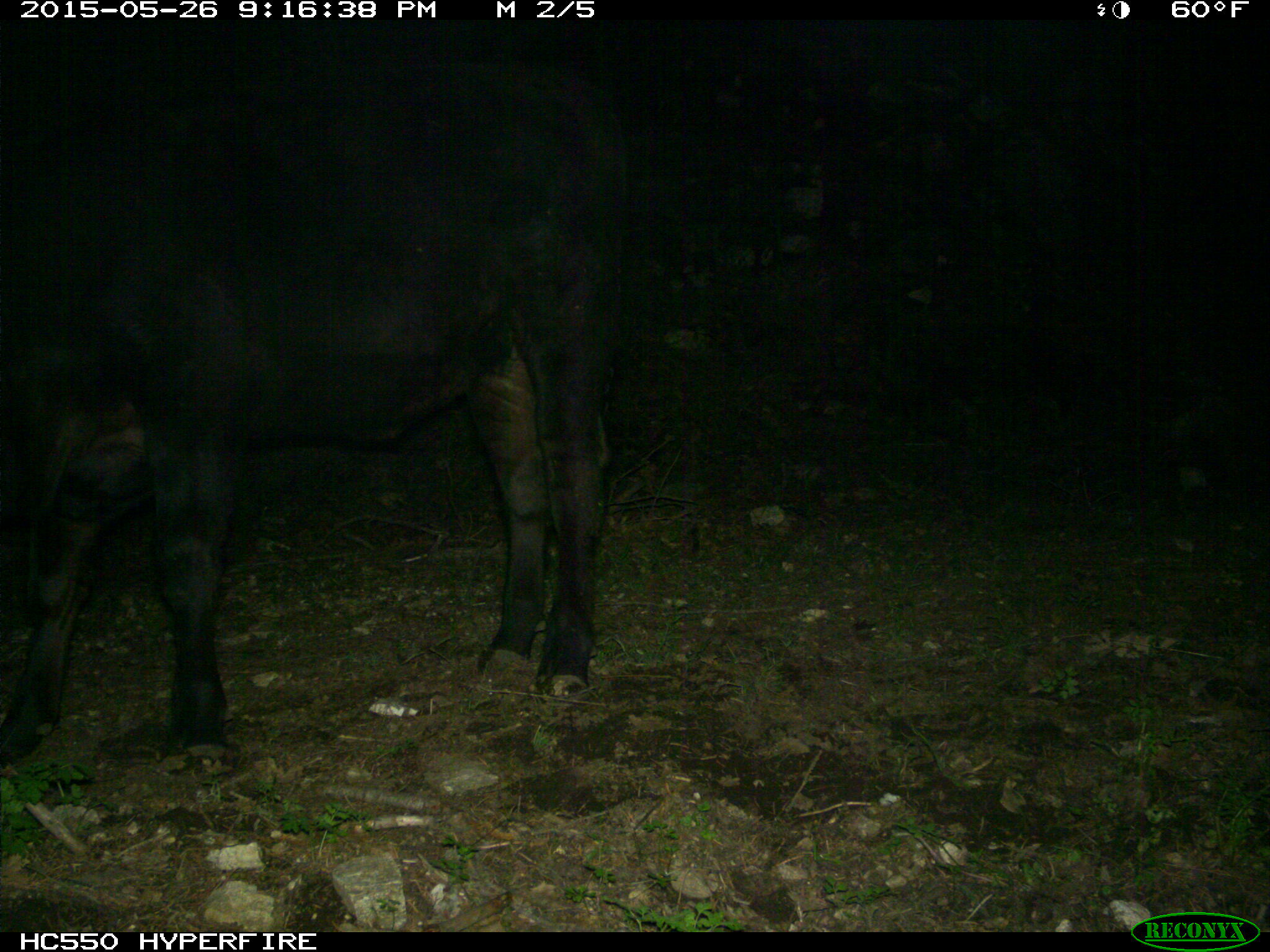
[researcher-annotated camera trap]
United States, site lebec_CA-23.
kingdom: Animalia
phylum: Chordata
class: Mammalia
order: Artiodactyla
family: Bovidae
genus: Bos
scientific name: Bos taurus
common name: domestic cow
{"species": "Bos taurus (domestic cow)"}